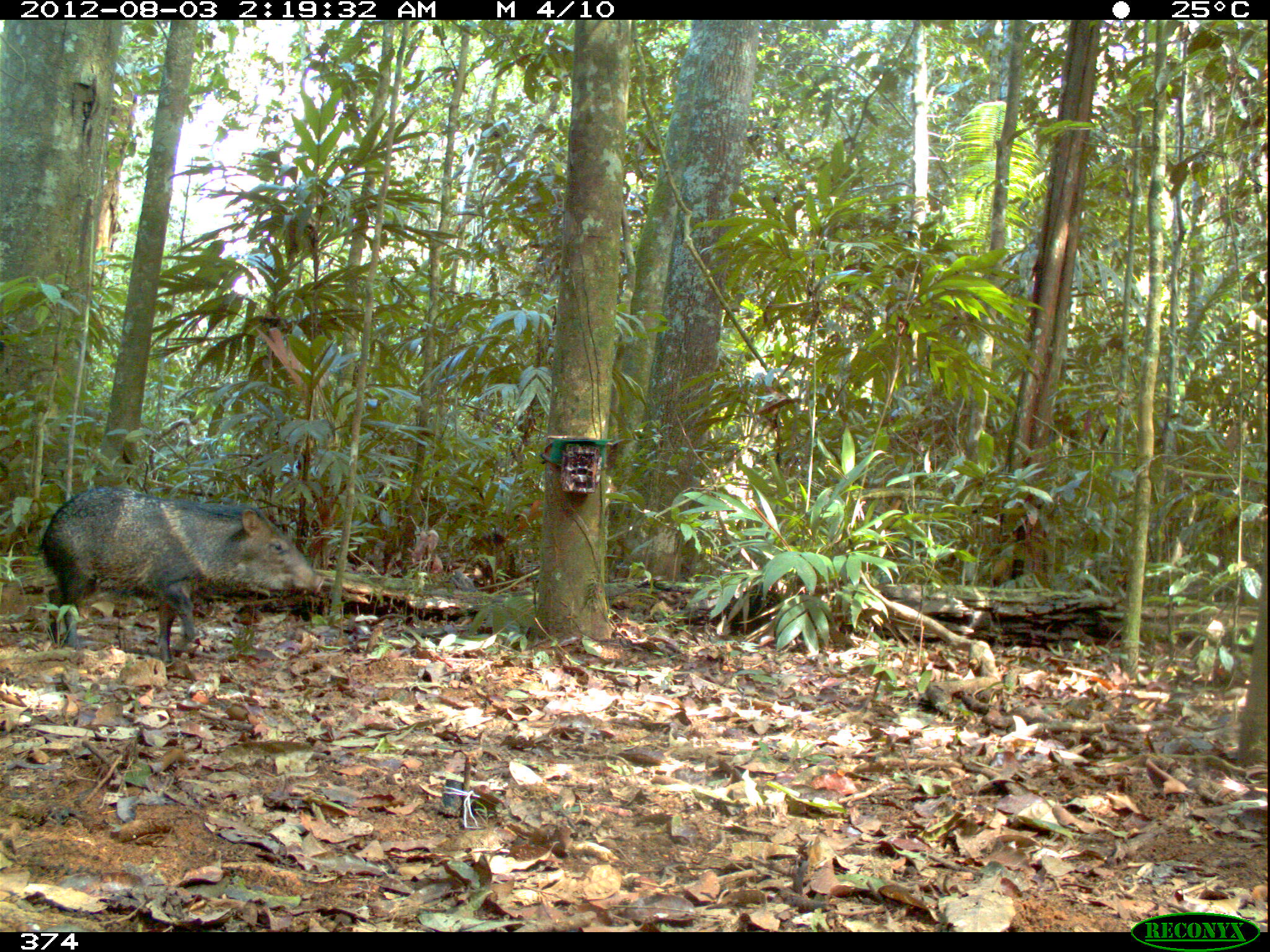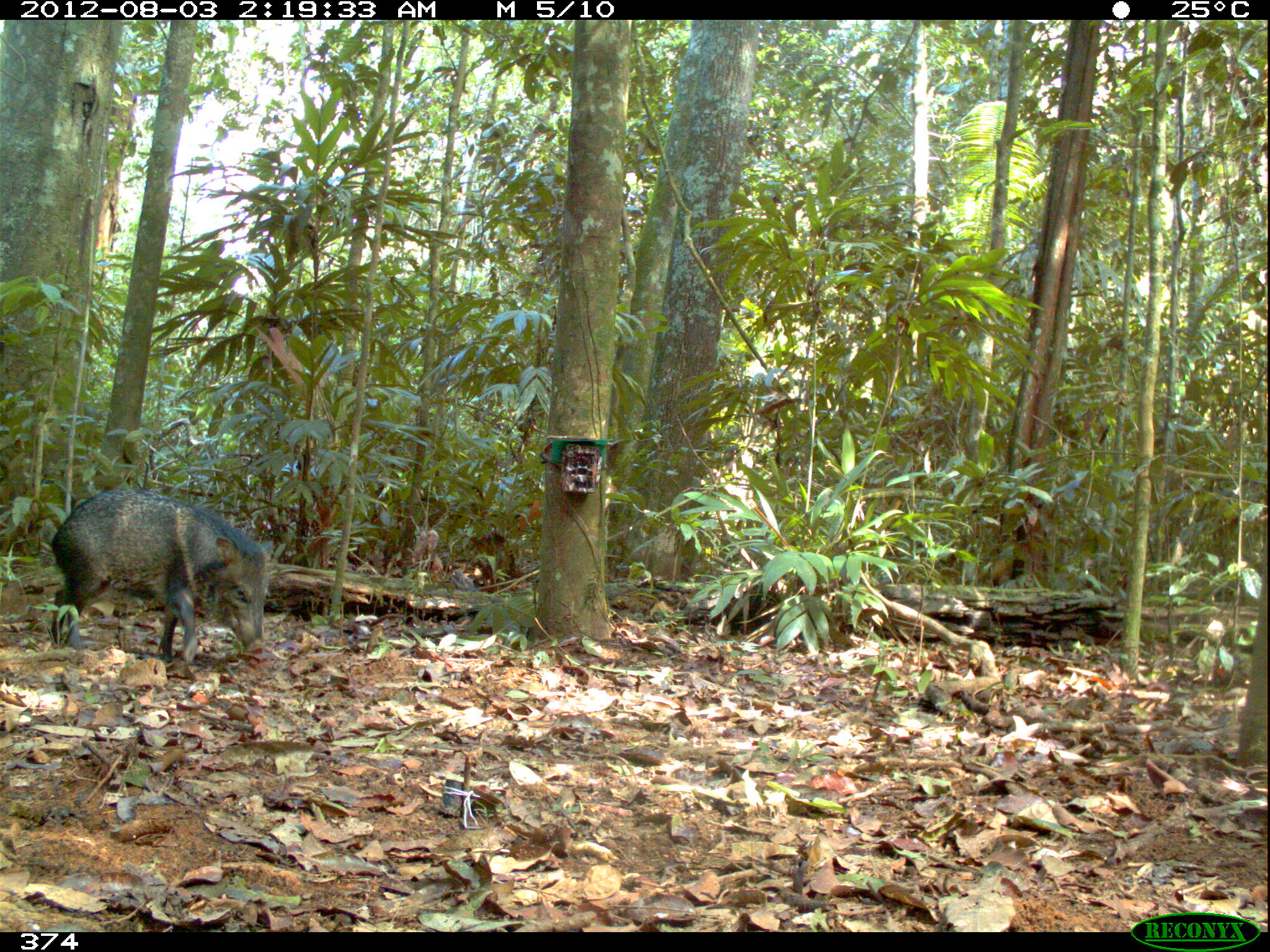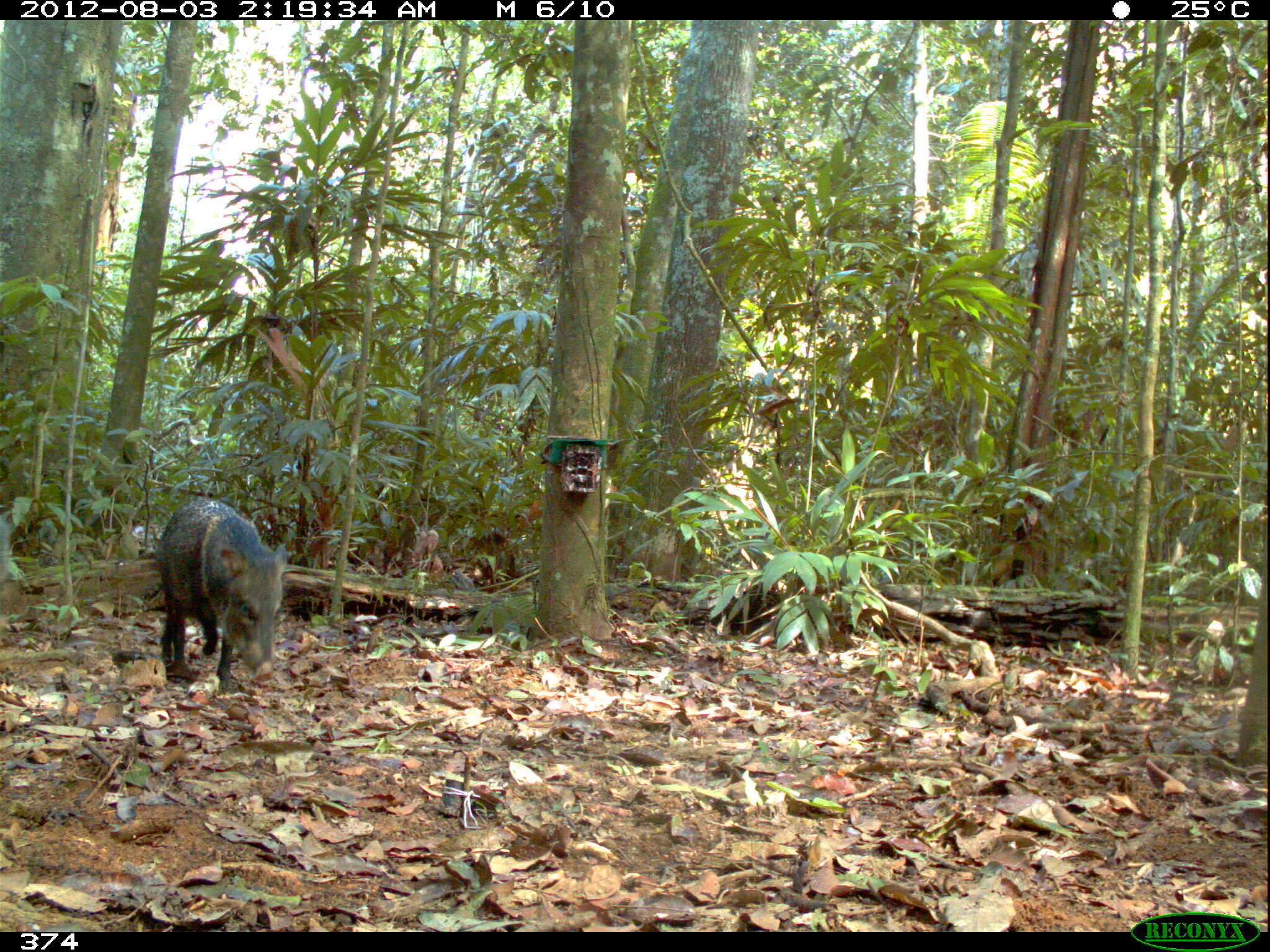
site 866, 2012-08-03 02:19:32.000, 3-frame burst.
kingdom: Animalia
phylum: Chordata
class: Mammalia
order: Artiodactyla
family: Tayassuidae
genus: Pecari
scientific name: Pecari tajacu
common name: collared peccary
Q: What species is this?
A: Pecari tajacu (collared peccary).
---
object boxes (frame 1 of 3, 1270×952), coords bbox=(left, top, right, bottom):
pecari tajacu: bbox=(39, 485, 325, 662)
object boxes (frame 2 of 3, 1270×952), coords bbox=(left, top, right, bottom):
pecari tajacu: bbox=(48, 487, 274, 666)